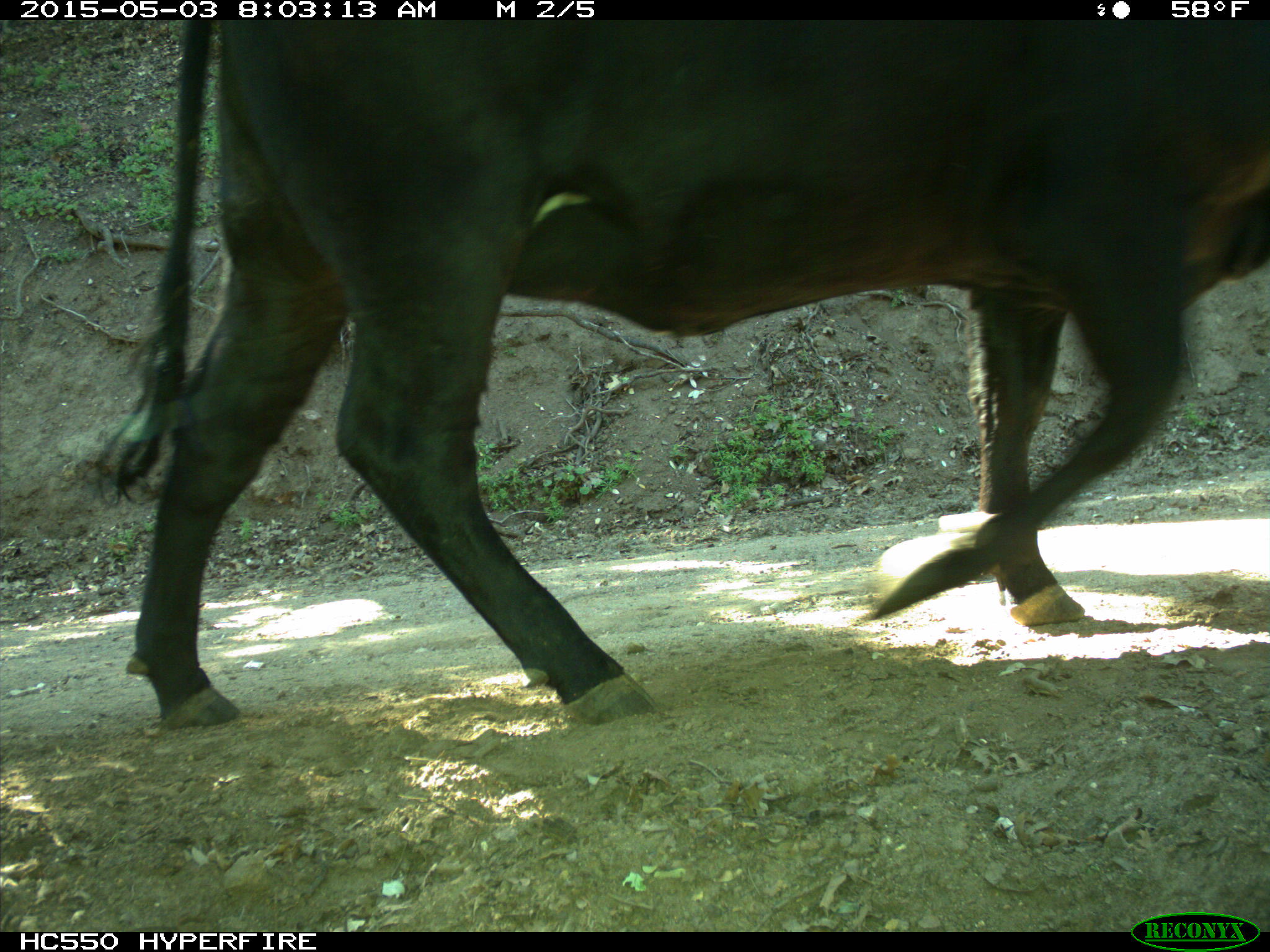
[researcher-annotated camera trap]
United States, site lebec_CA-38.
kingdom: Animalia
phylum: Chordata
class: Mammalia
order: Artiodactyla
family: Bovidae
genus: Bos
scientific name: Bos taurus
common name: domestic cow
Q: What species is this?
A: Bos taurus (domestic cow).